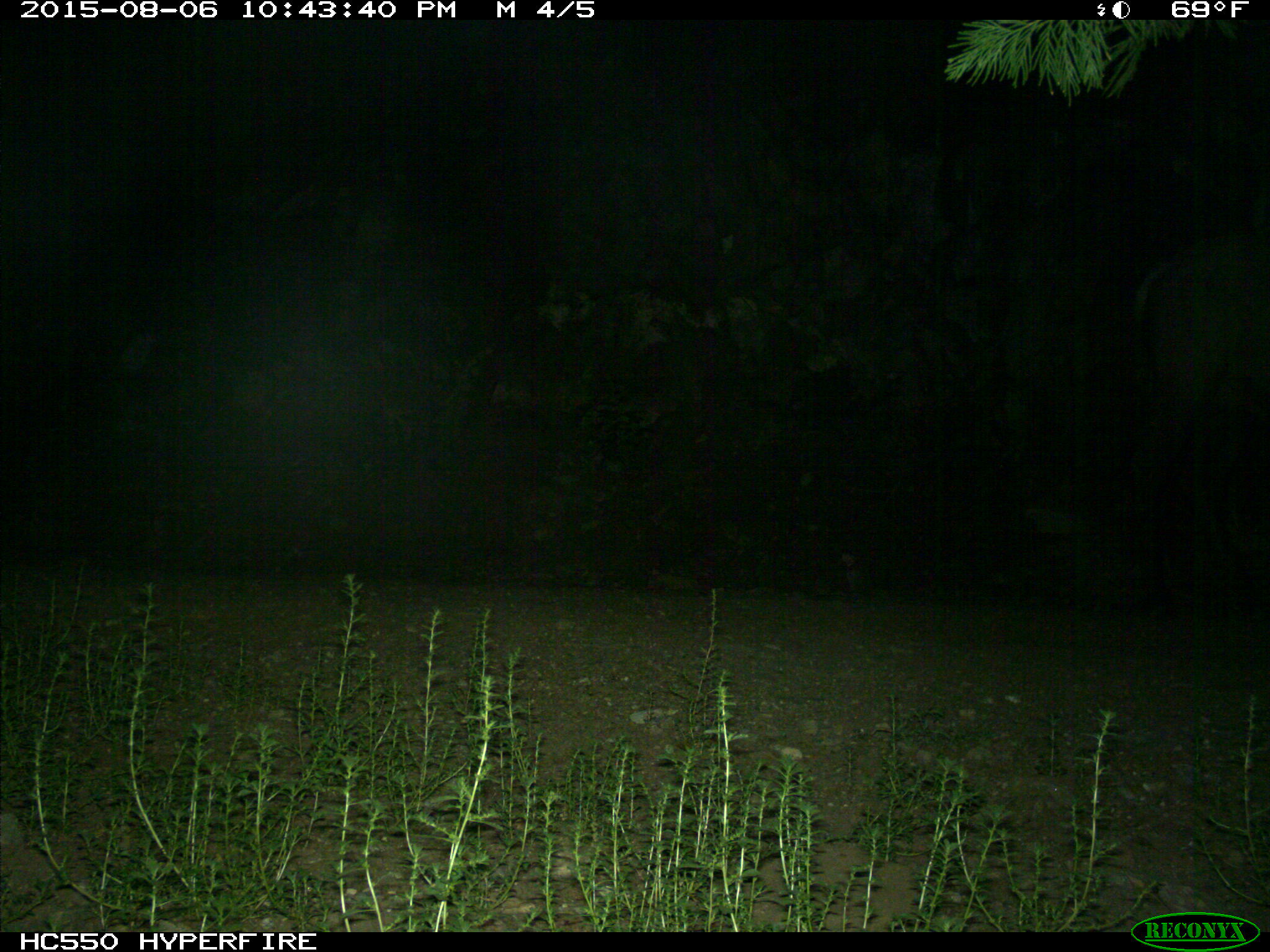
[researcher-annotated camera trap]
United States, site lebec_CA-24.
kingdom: Animalia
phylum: Chordata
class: Mammalia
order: Artiodactyla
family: Cervidae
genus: Cervus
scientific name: Cervus canadensis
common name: elk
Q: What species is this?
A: Cervus canadensis (elk).